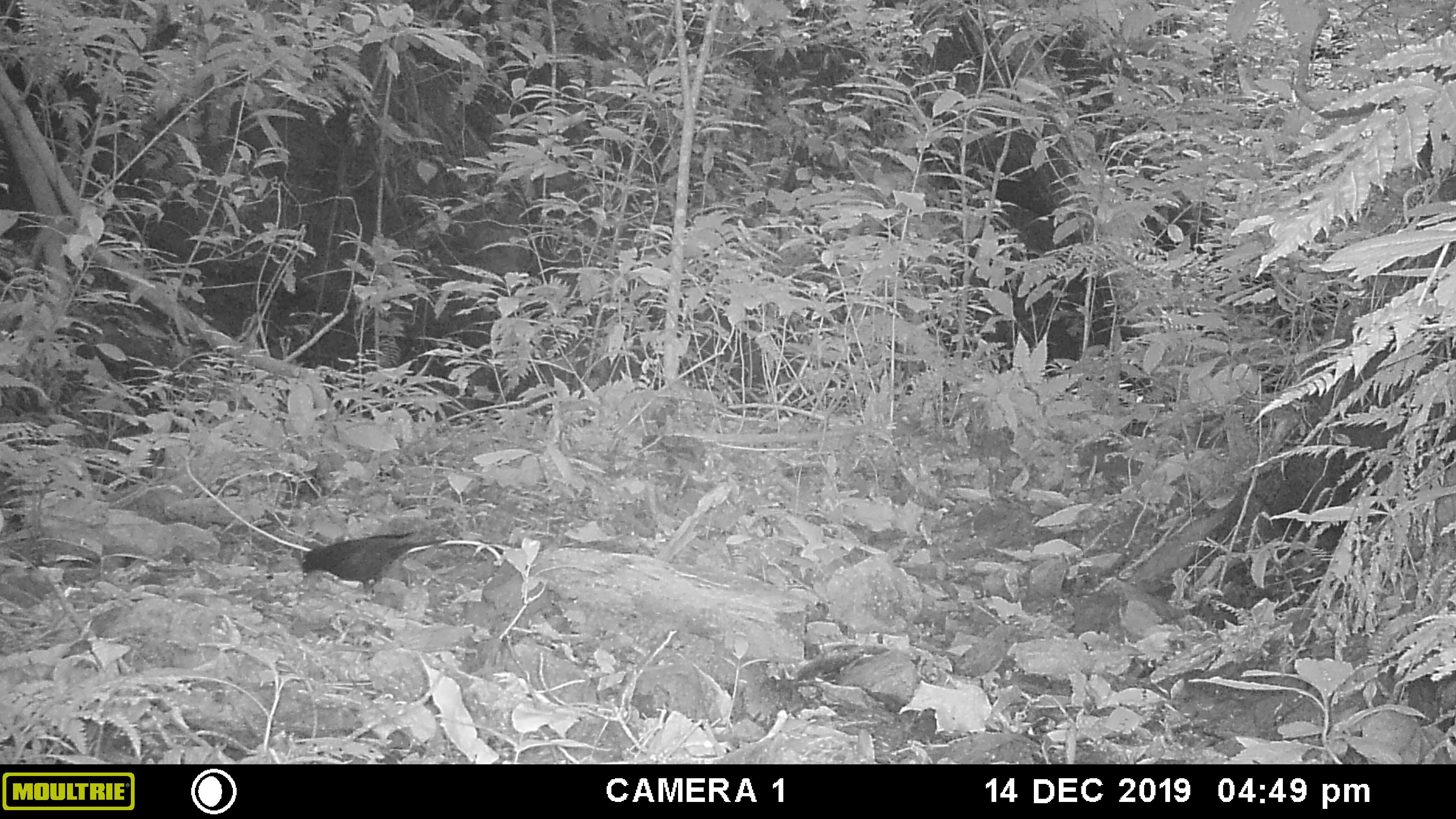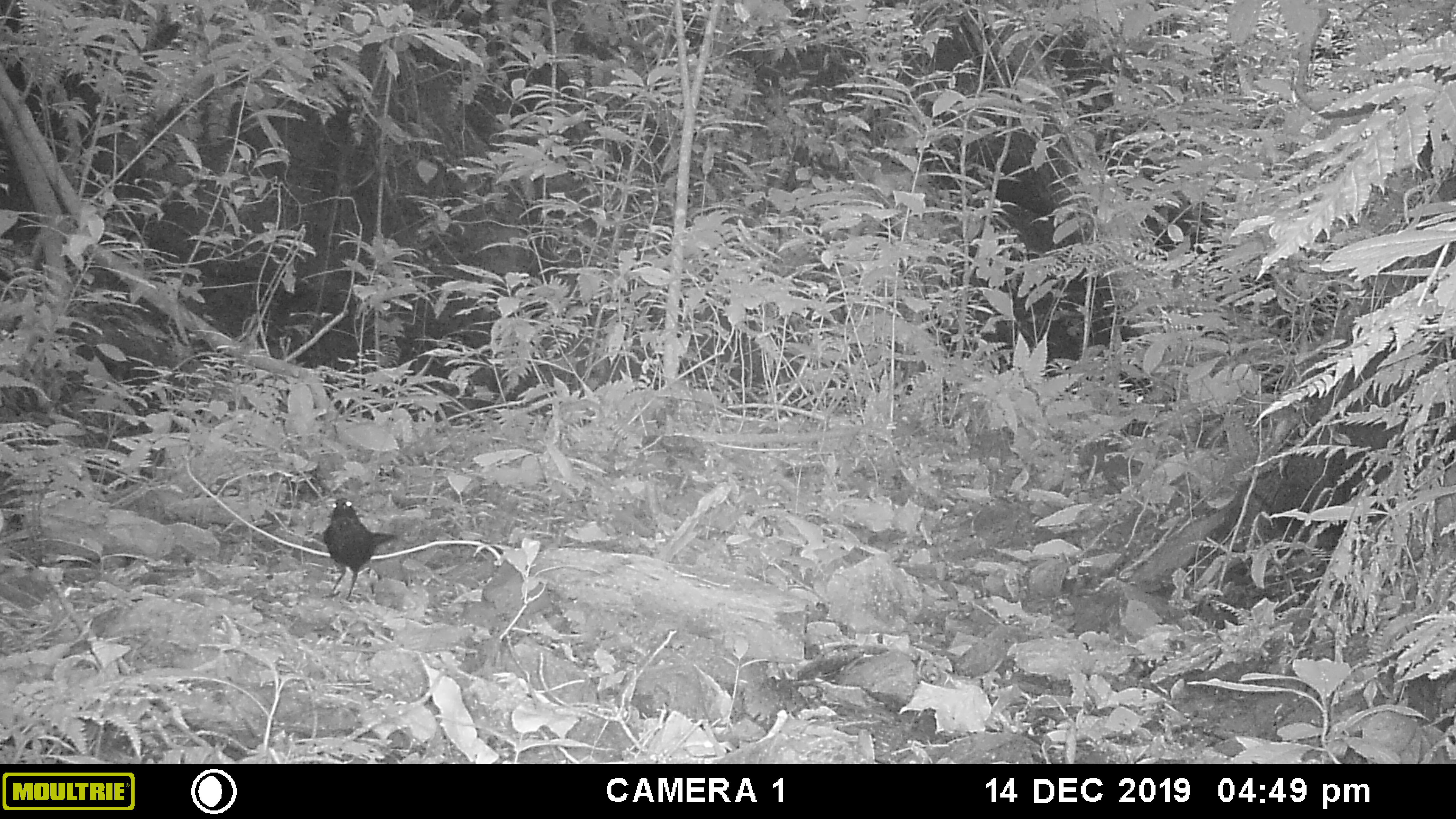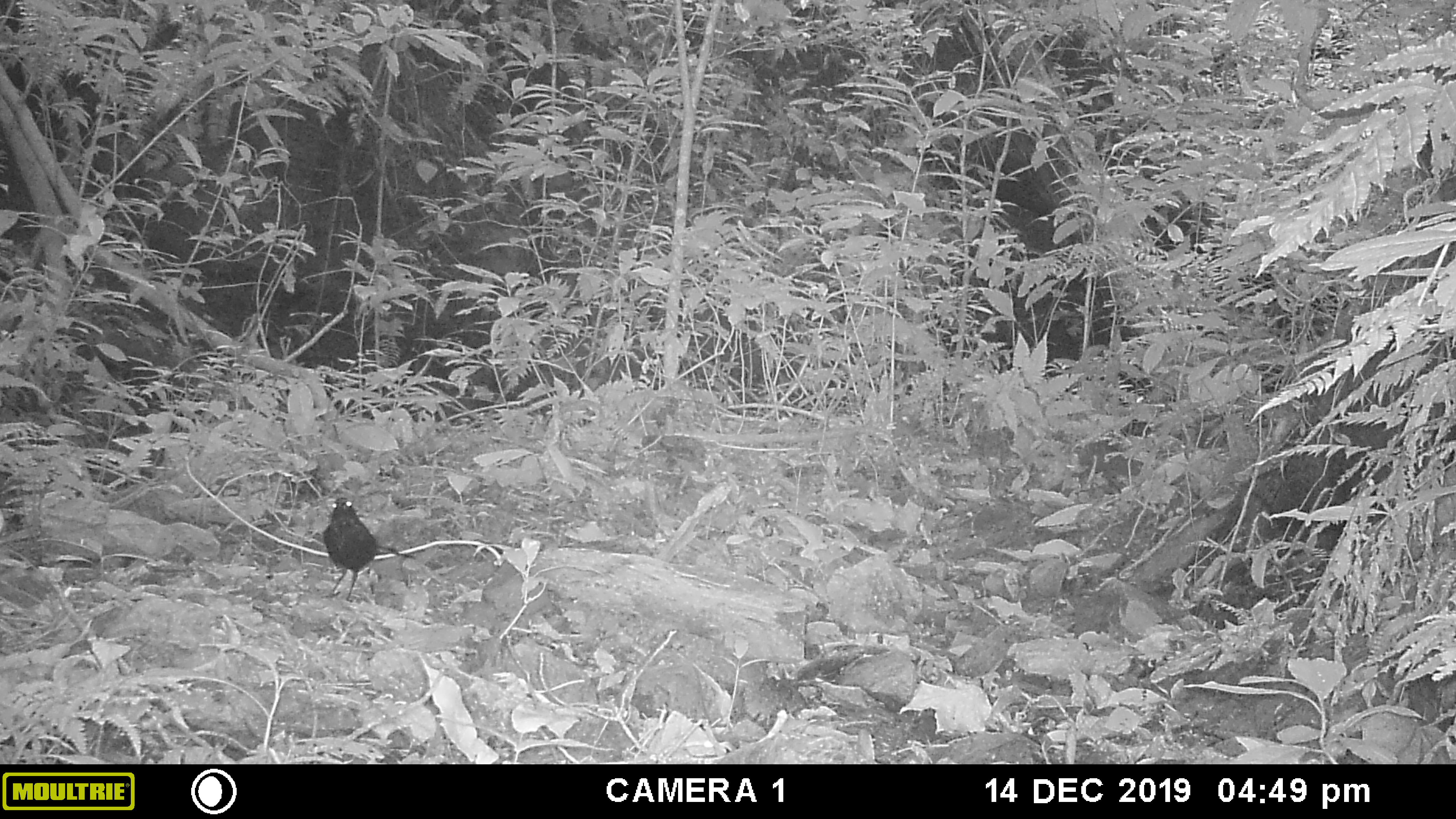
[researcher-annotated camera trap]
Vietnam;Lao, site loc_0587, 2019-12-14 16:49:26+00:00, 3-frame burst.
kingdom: Animalia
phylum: Chordata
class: Aves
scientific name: Aves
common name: bird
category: unidentified bird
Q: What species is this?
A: Unidentified bird (bird) (Aves).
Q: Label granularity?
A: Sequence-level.